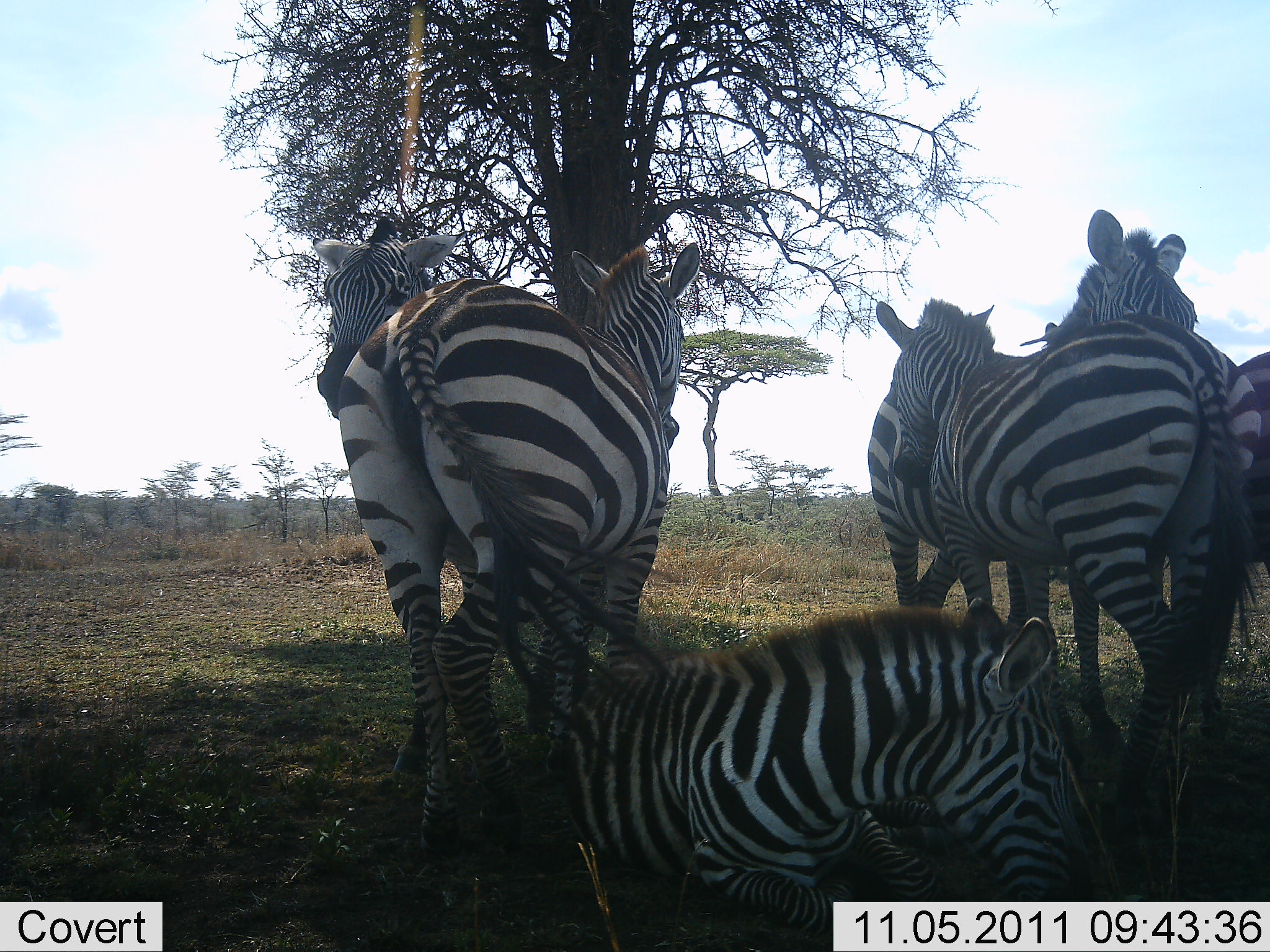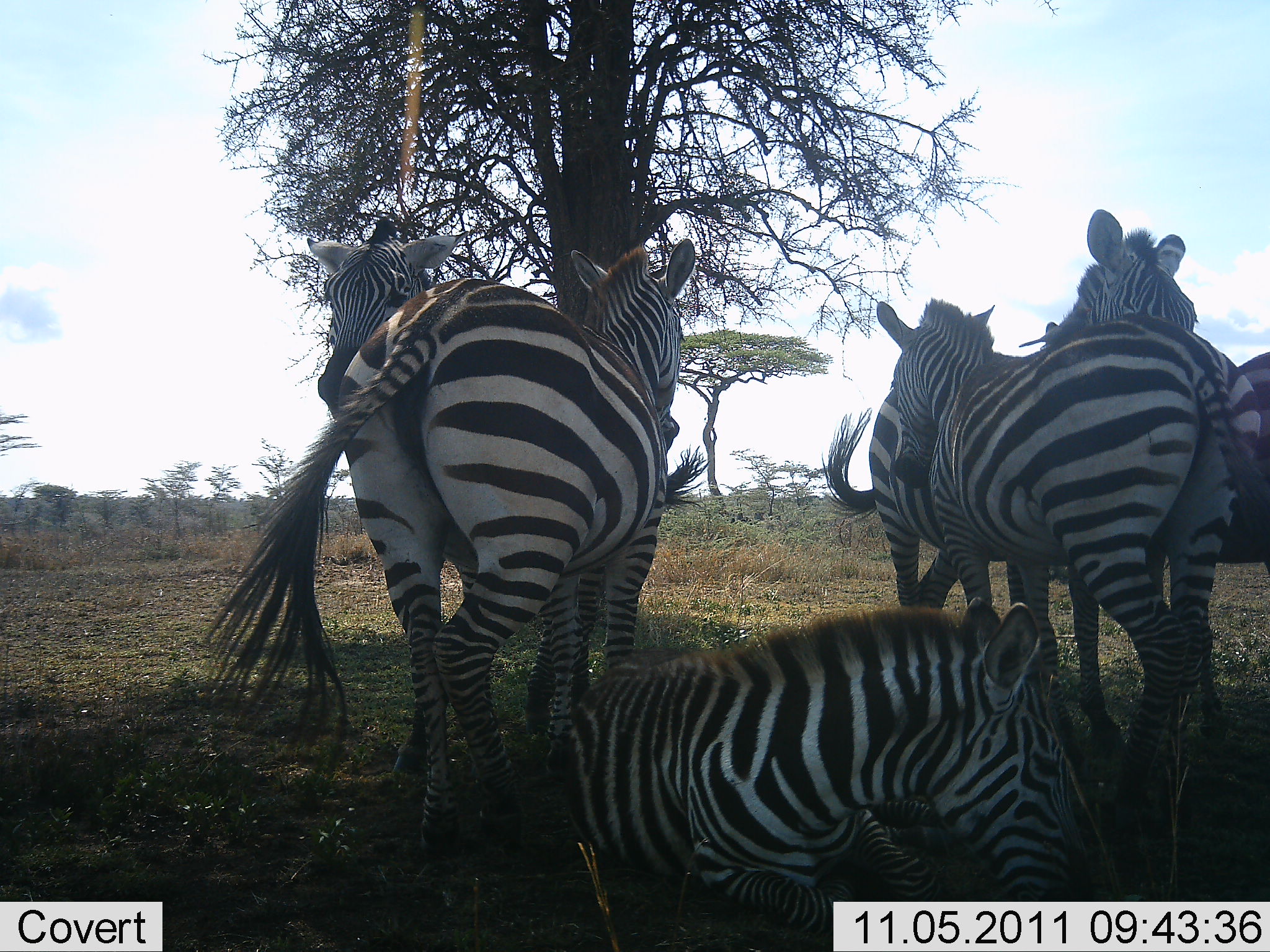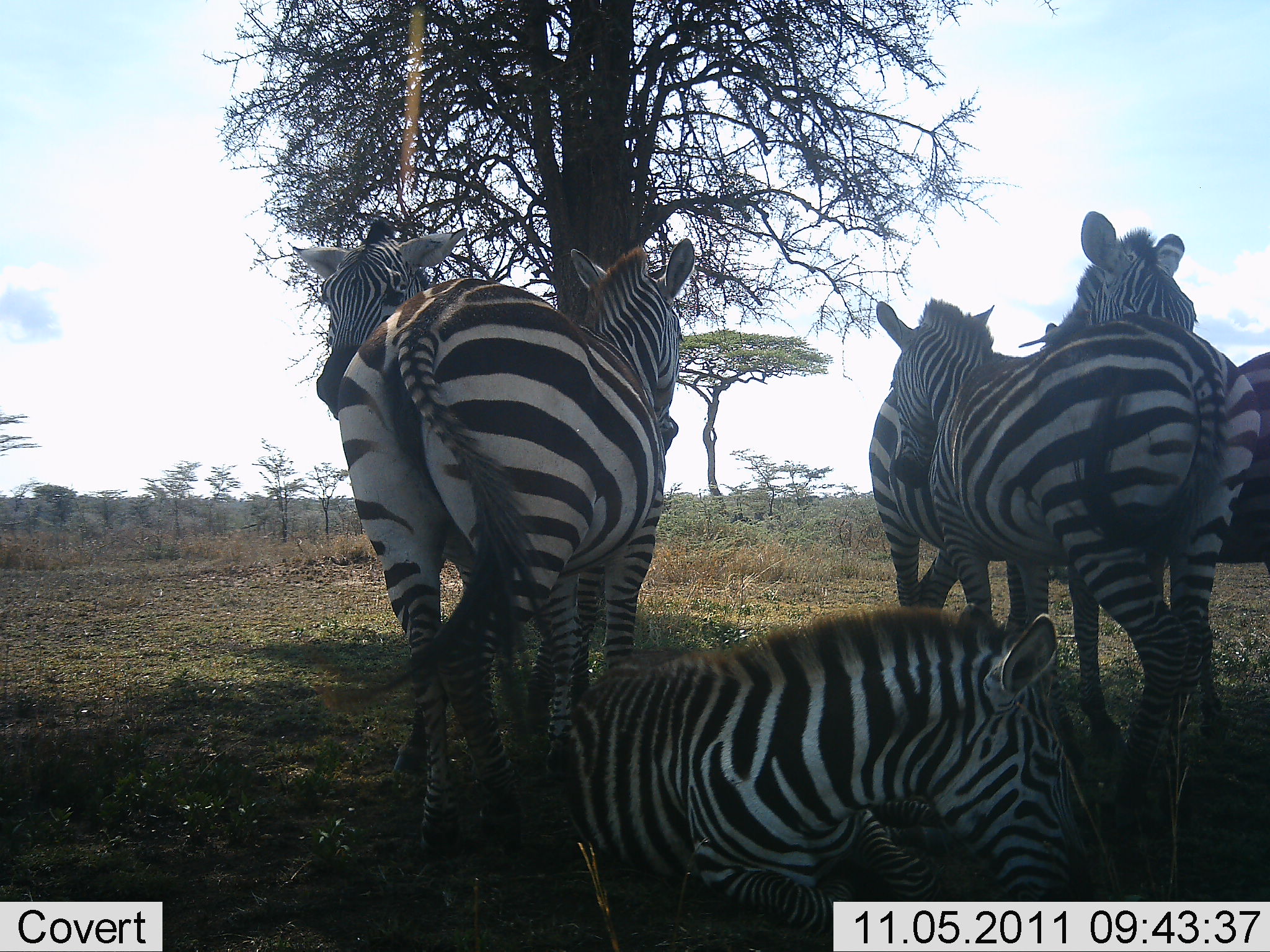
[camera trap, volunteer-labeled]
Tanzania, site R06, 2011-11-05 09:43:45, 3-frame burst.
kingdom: Animalia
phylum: Chordata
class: Mammalia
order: Perissodactyla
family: Equidae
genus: Equus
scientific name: Equus quagga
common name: plains zebra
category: zebra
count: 6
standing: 73%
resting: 91%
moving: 0%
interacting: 27%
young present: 0%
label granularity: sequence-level